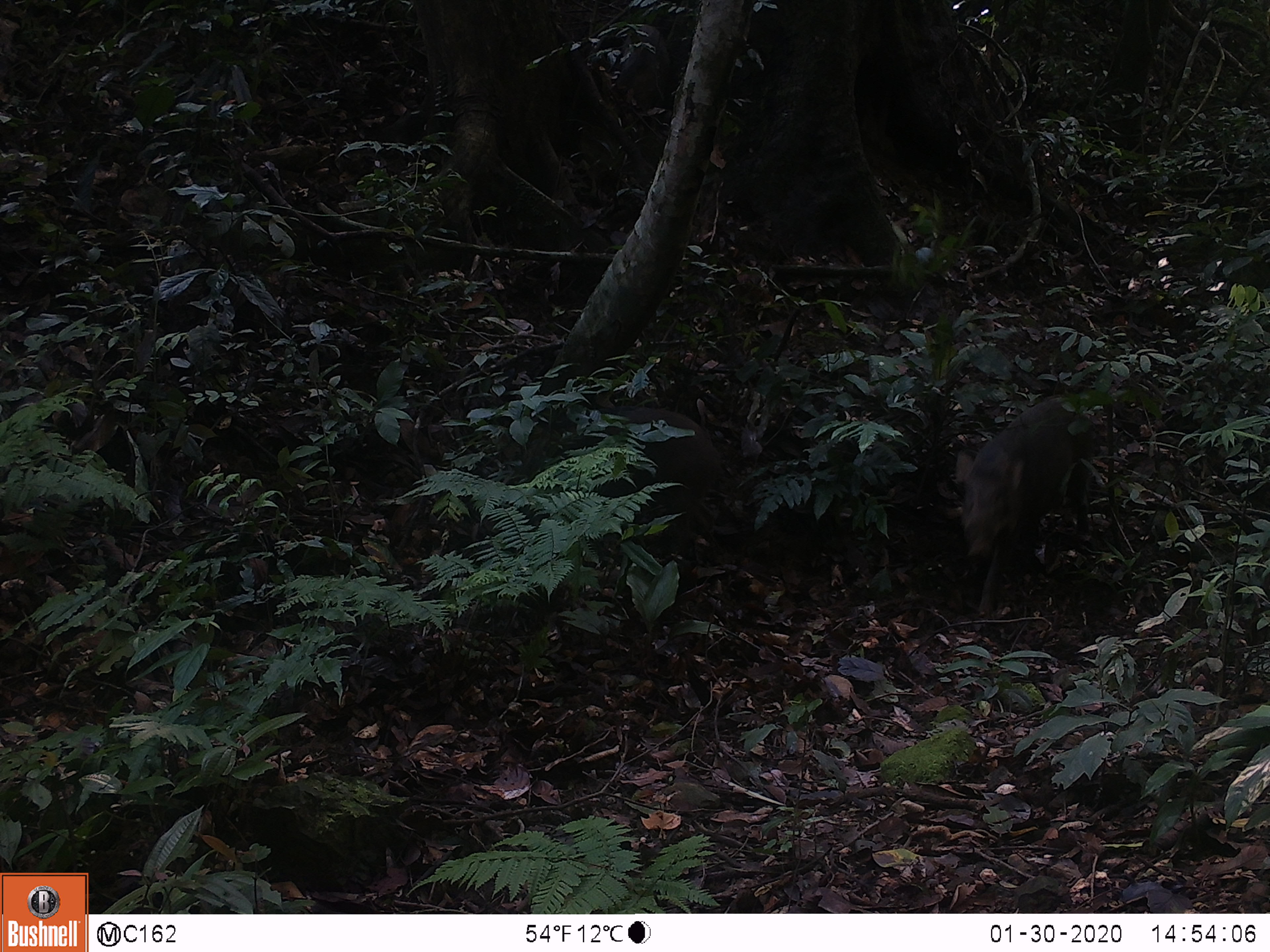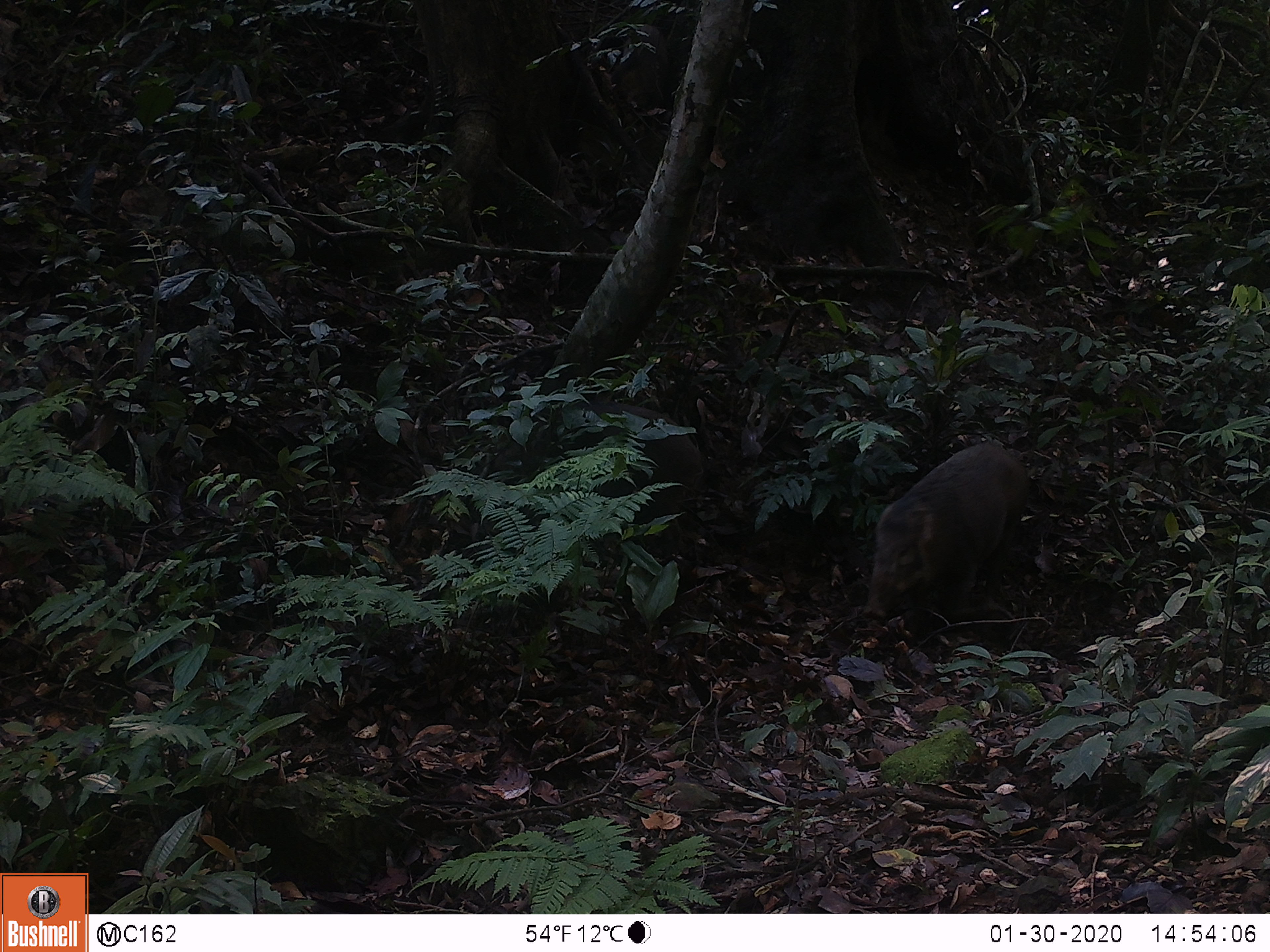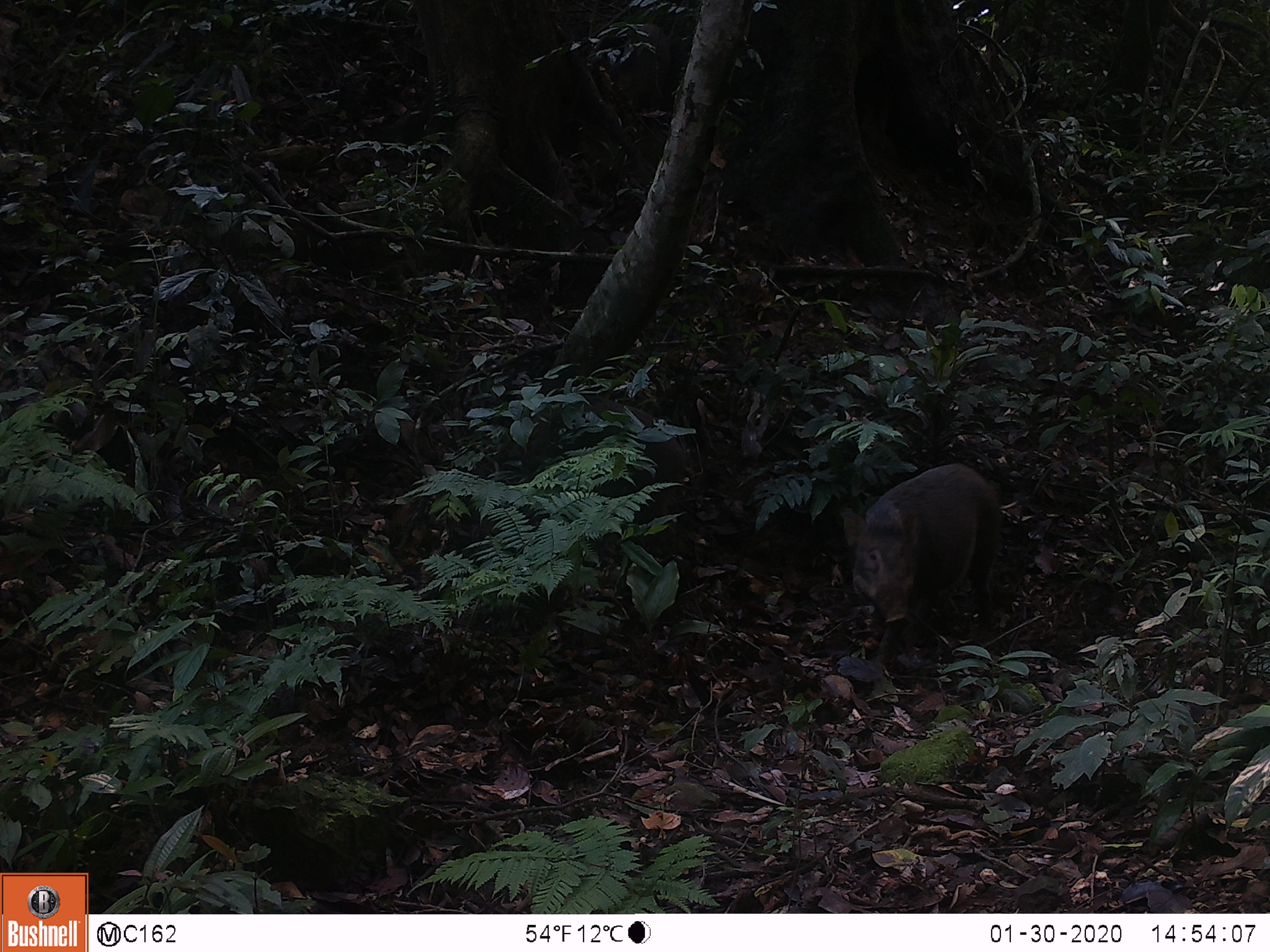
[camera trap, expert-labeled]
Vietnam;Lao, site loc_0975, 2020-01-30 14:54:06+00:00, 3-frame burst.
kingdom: Animalia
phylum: Chordata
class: Mammalia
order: Artiodactyla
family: Suidae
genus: Sus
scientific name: Sus scrofa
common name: eurasian wild pig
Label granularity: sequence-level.